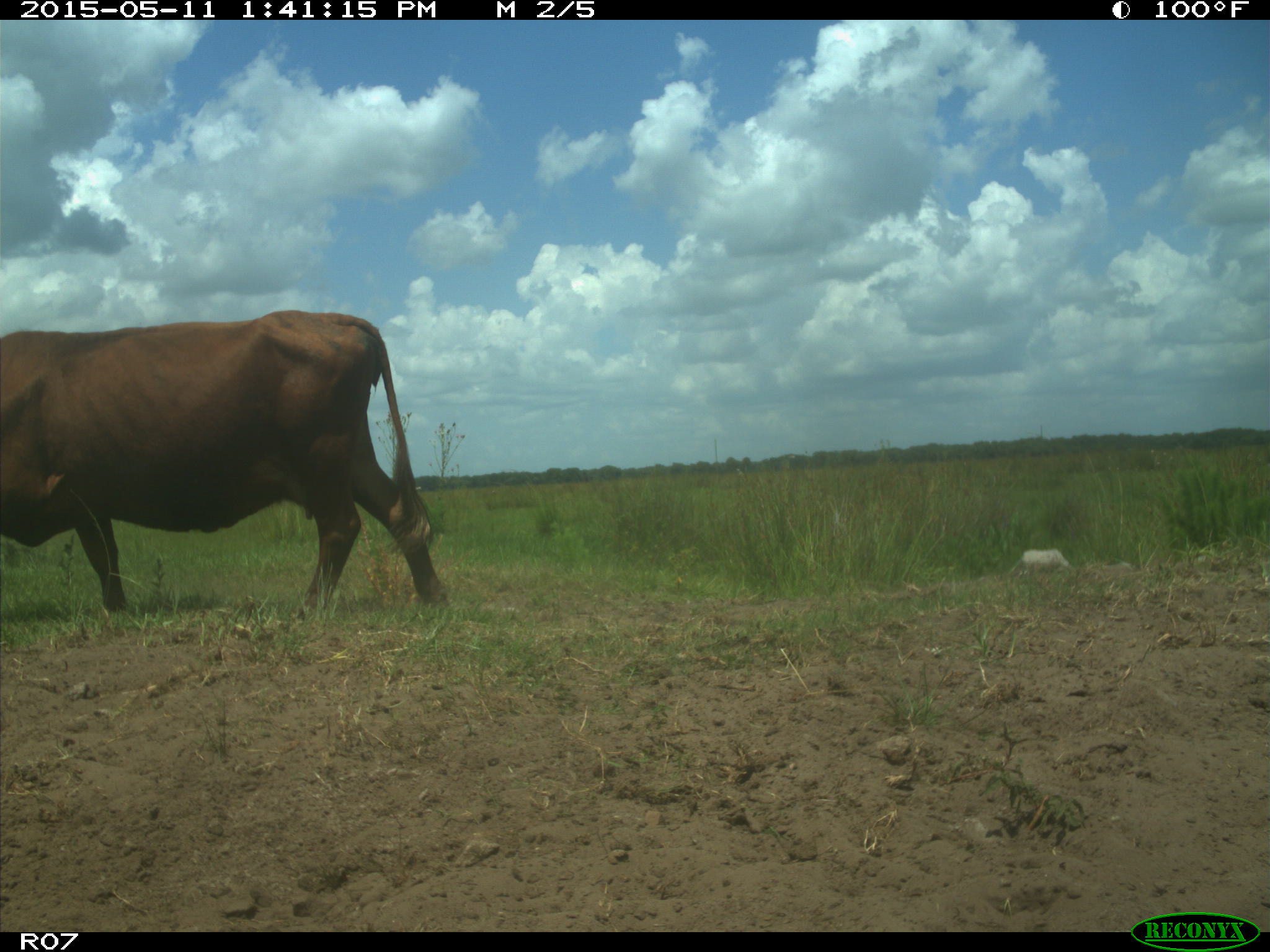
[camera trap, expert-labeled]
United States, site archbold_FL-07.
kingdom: Animalia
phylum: Chordata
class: Mammalia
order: Artiodactyla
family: Bovidae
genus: Bos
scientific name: Bos taurus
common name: domestic cow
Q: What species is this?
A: Bos taurus (domestic cow).